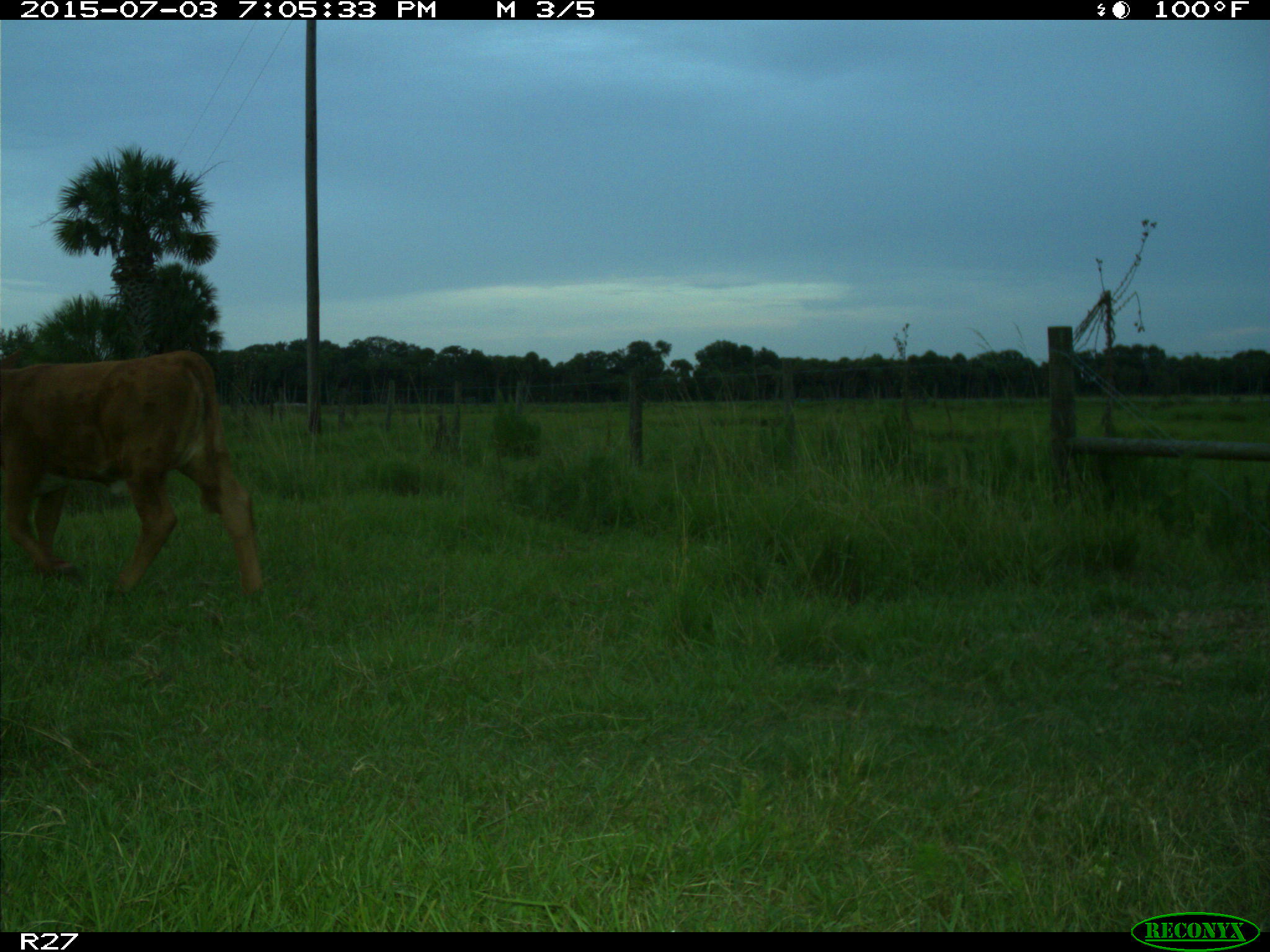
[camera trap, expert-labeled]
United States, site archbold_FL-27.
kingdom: Animalia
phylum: Chordata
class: Mammalia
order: Artiodactyla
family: Bovidae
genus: Bos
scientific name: Bos taurus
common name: domestic cow